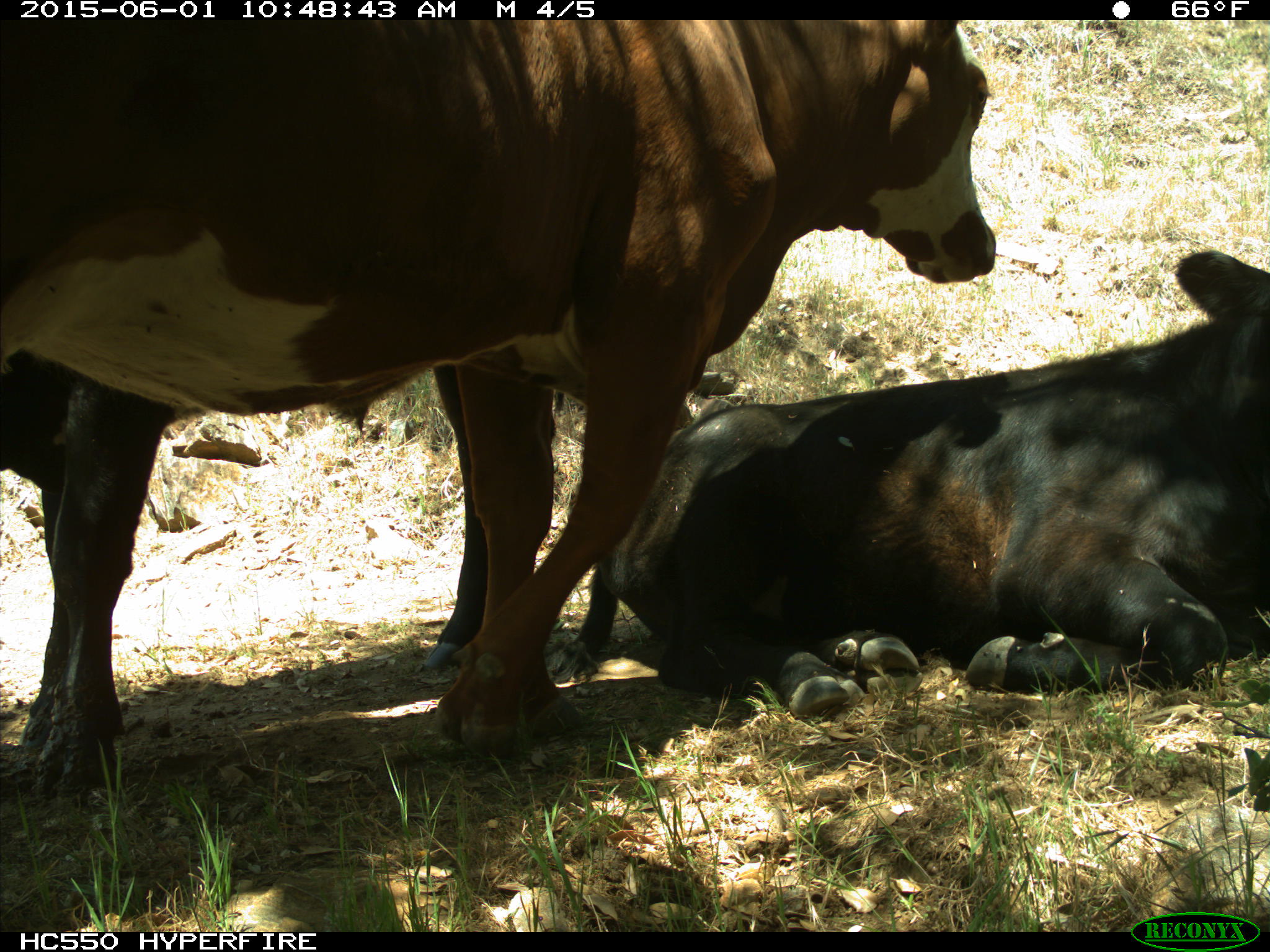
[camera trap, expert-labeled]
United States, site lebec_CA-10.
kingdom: Animalia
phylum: Chordata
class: Mammalia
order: Artiodactyla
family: Bovidae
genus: Bos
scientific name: Bos taurus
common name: domestic cow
Bos taurus (domestic cow).